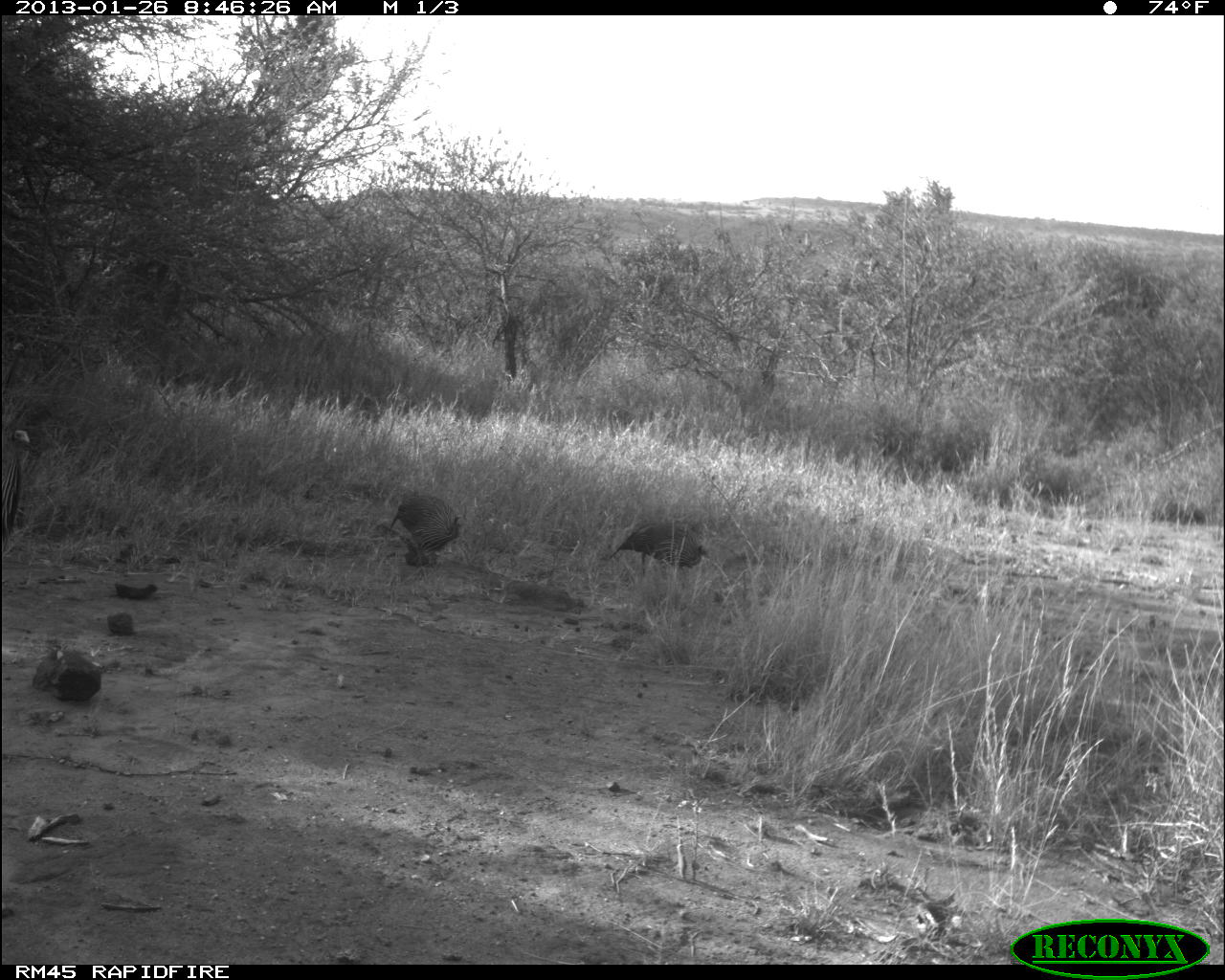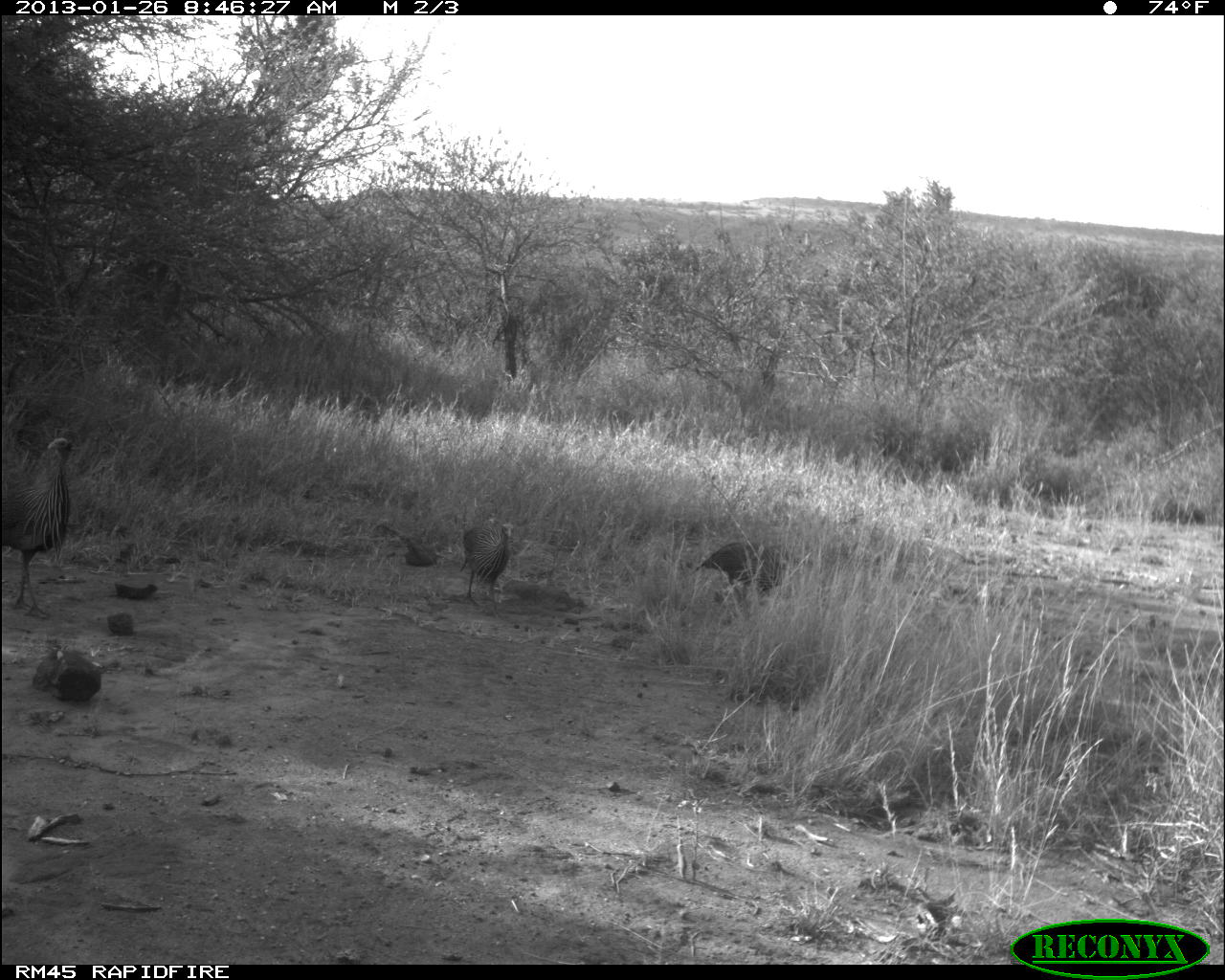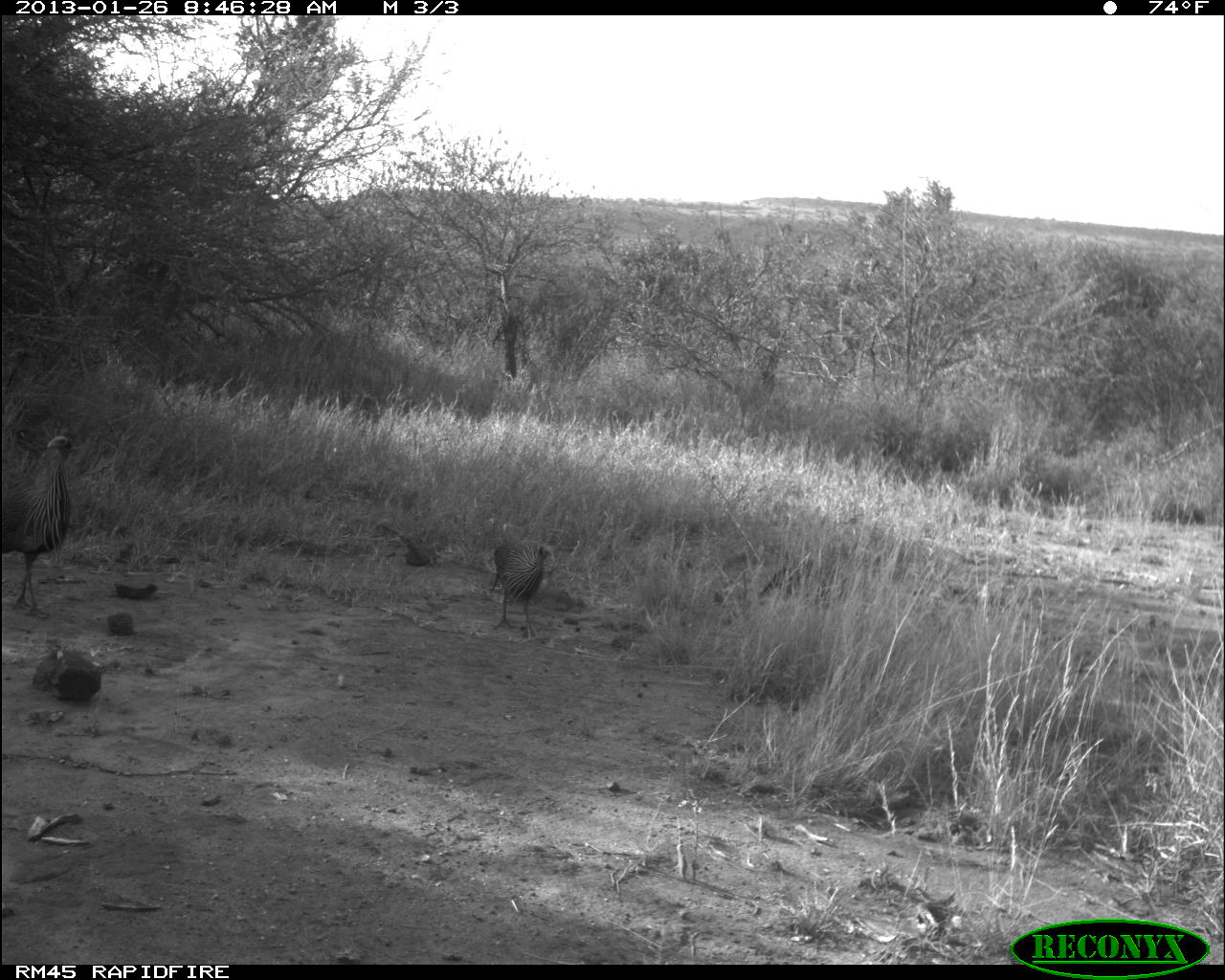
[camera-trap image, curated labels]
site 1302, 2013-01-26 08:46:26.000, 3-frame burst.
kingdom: Animalia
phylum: Chordata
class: Aves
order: Galliformes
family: Numididae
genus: Acryllium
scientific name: Acryllium vulturinum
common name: vulturine guineafowl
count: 4